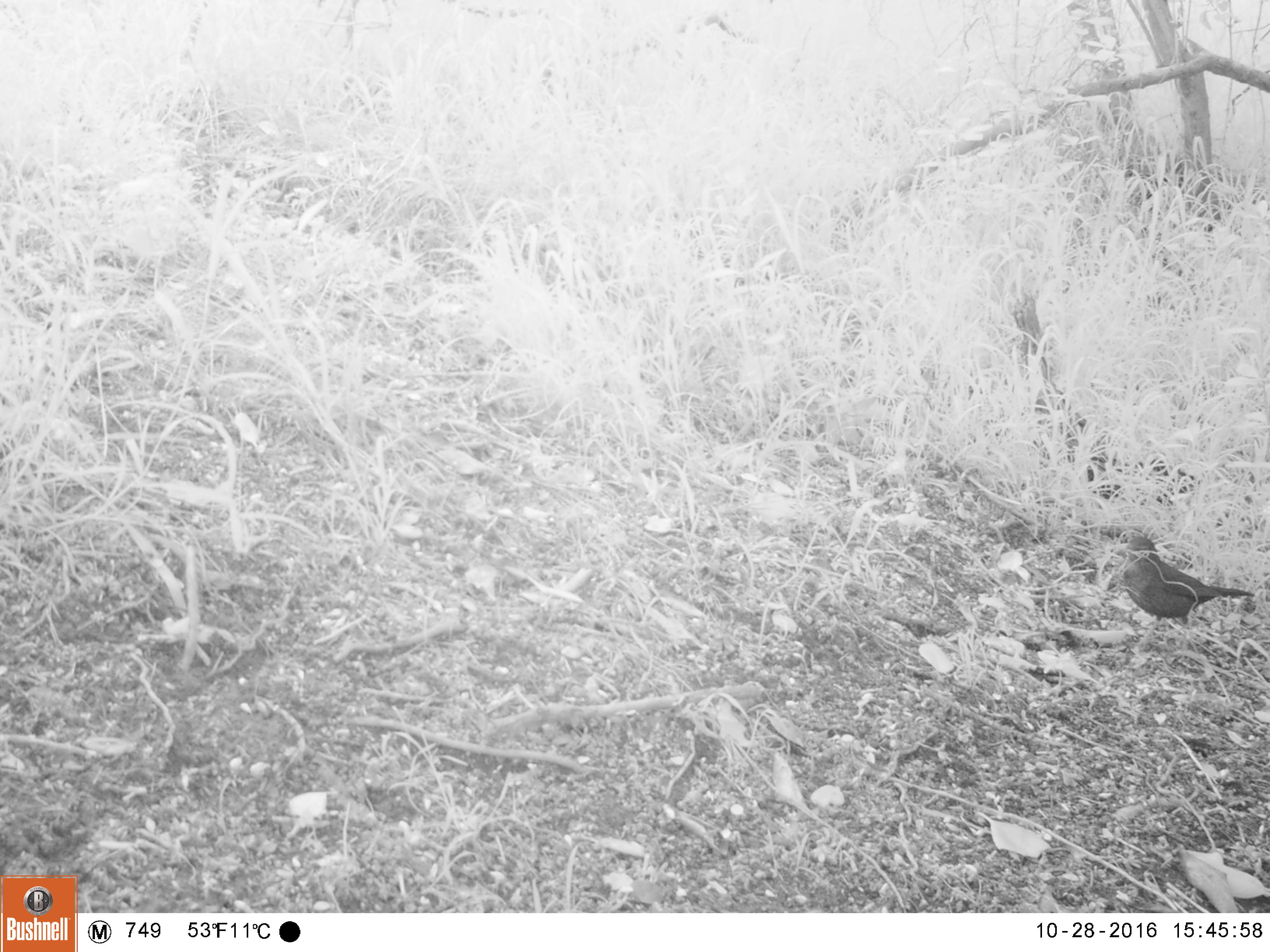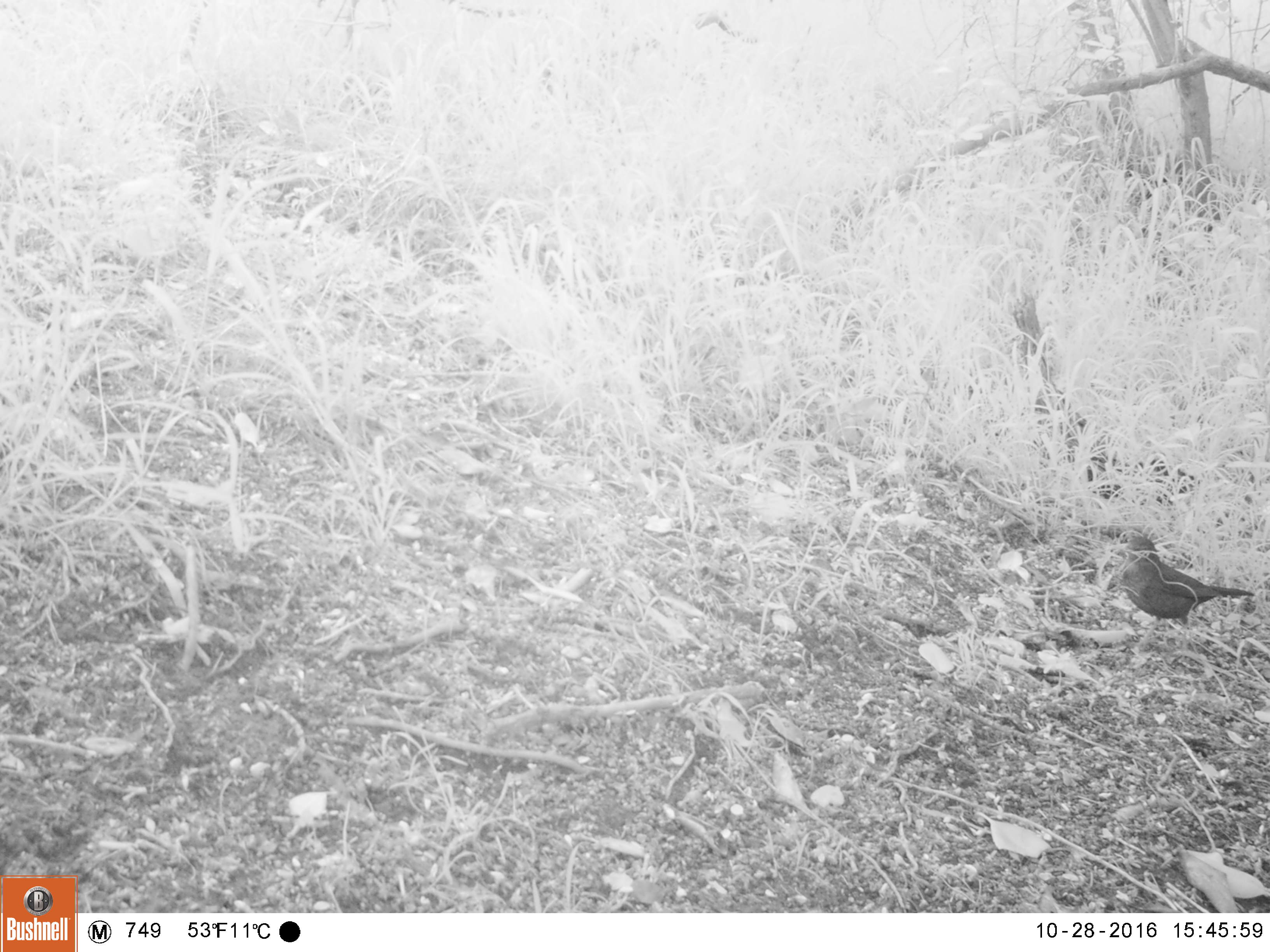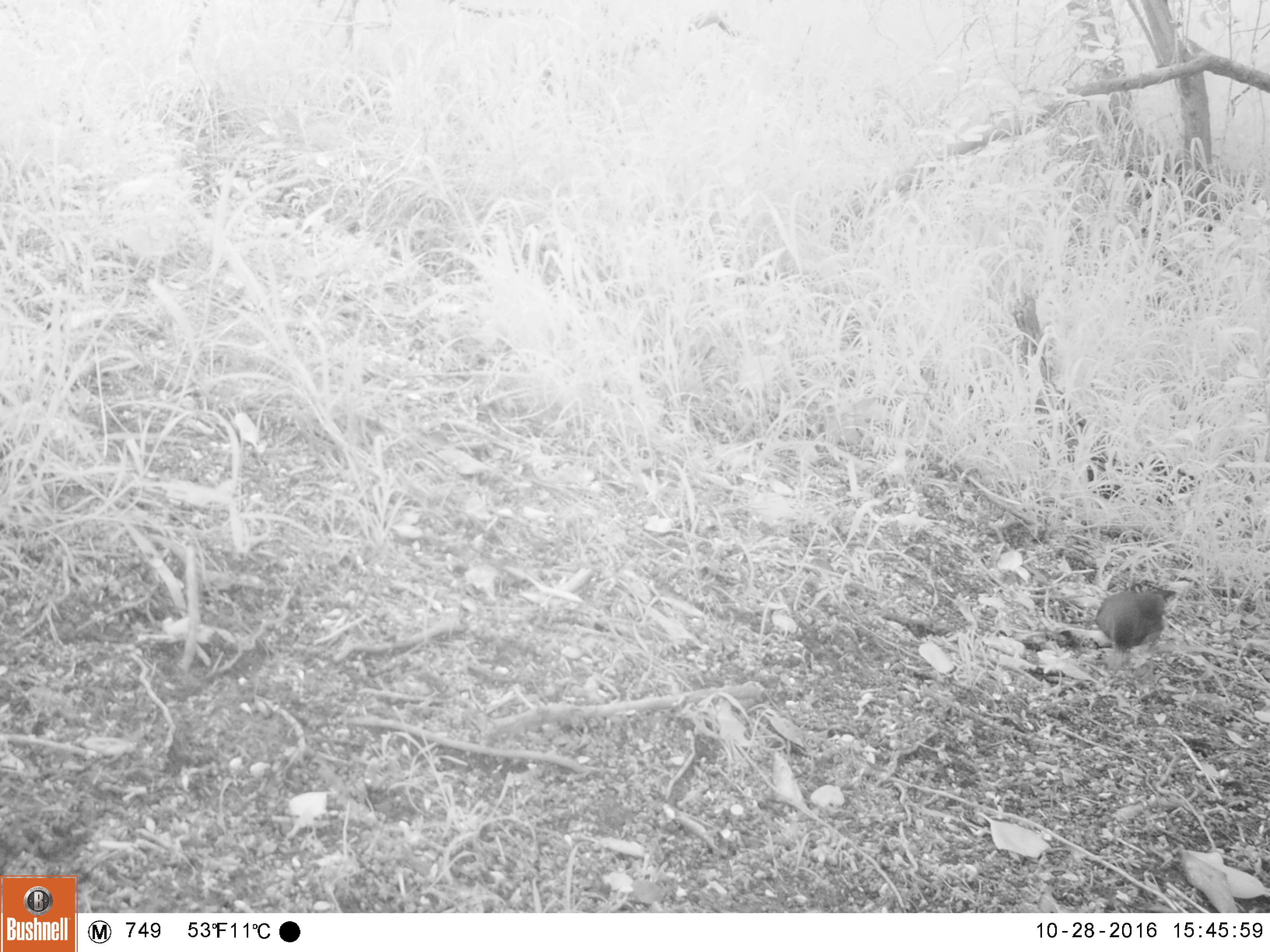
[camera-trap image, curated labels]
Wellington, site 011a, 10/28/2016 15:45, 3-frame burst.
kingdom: Animalia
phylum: Chordata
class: Aves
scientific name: Aves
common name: bird